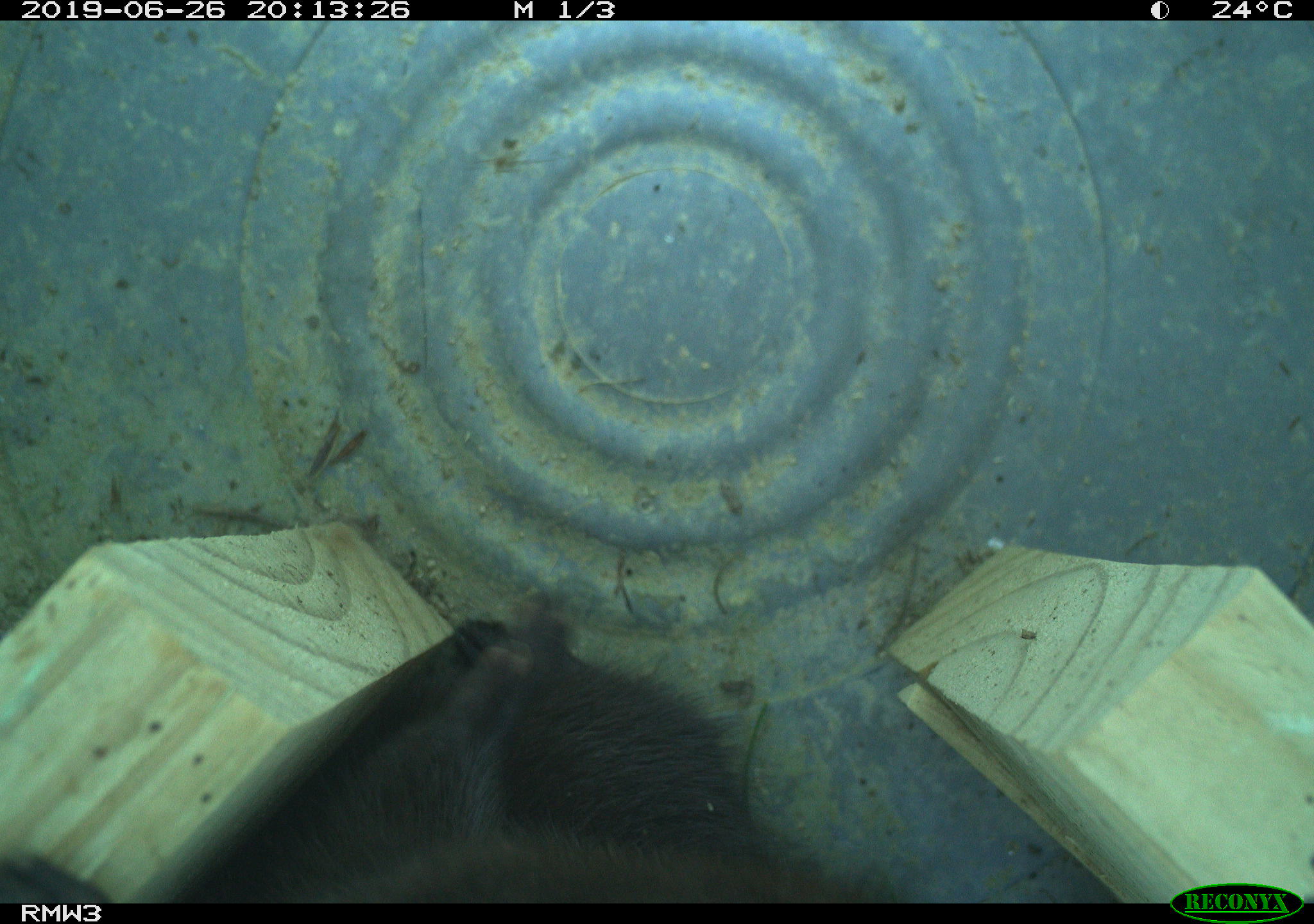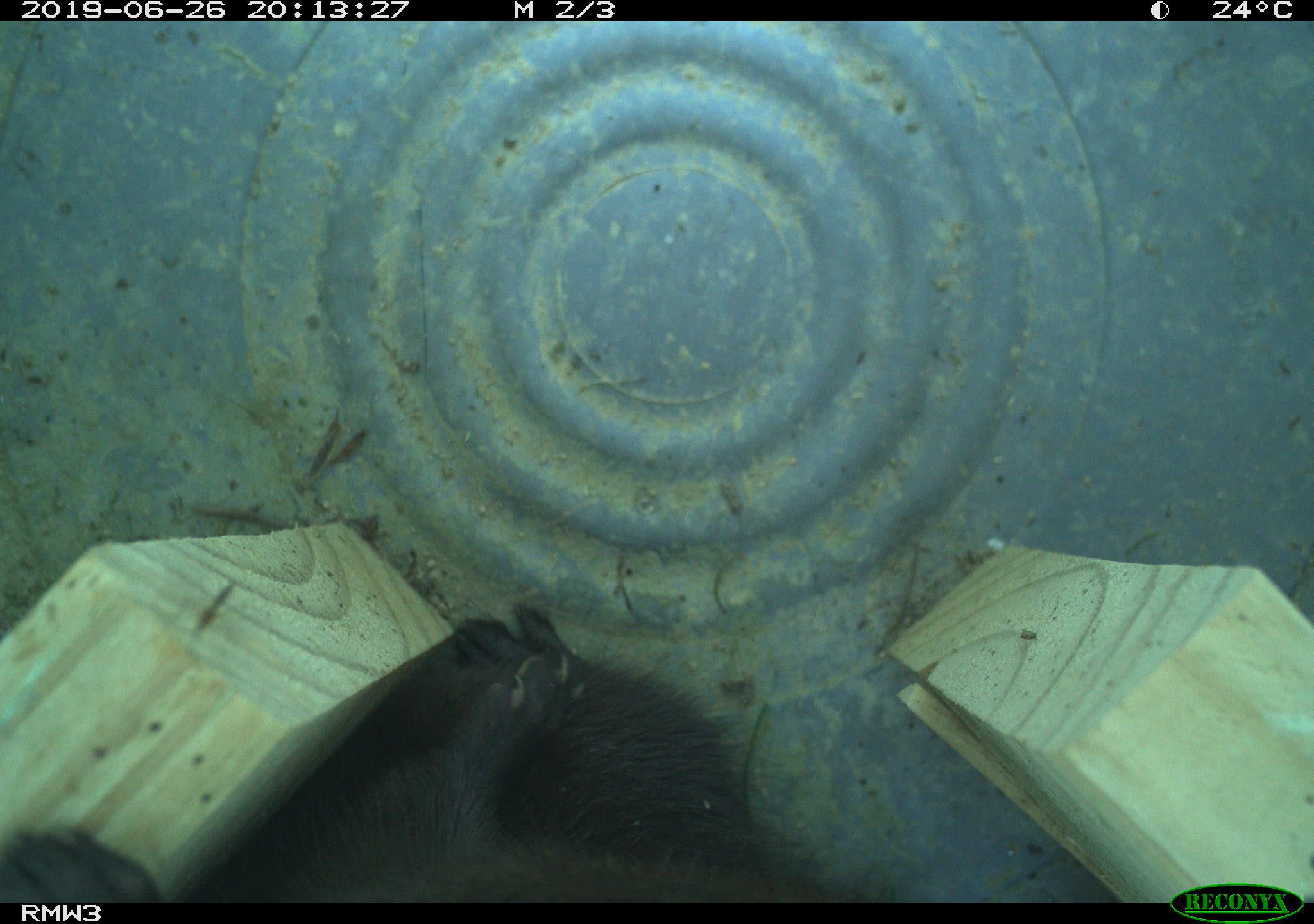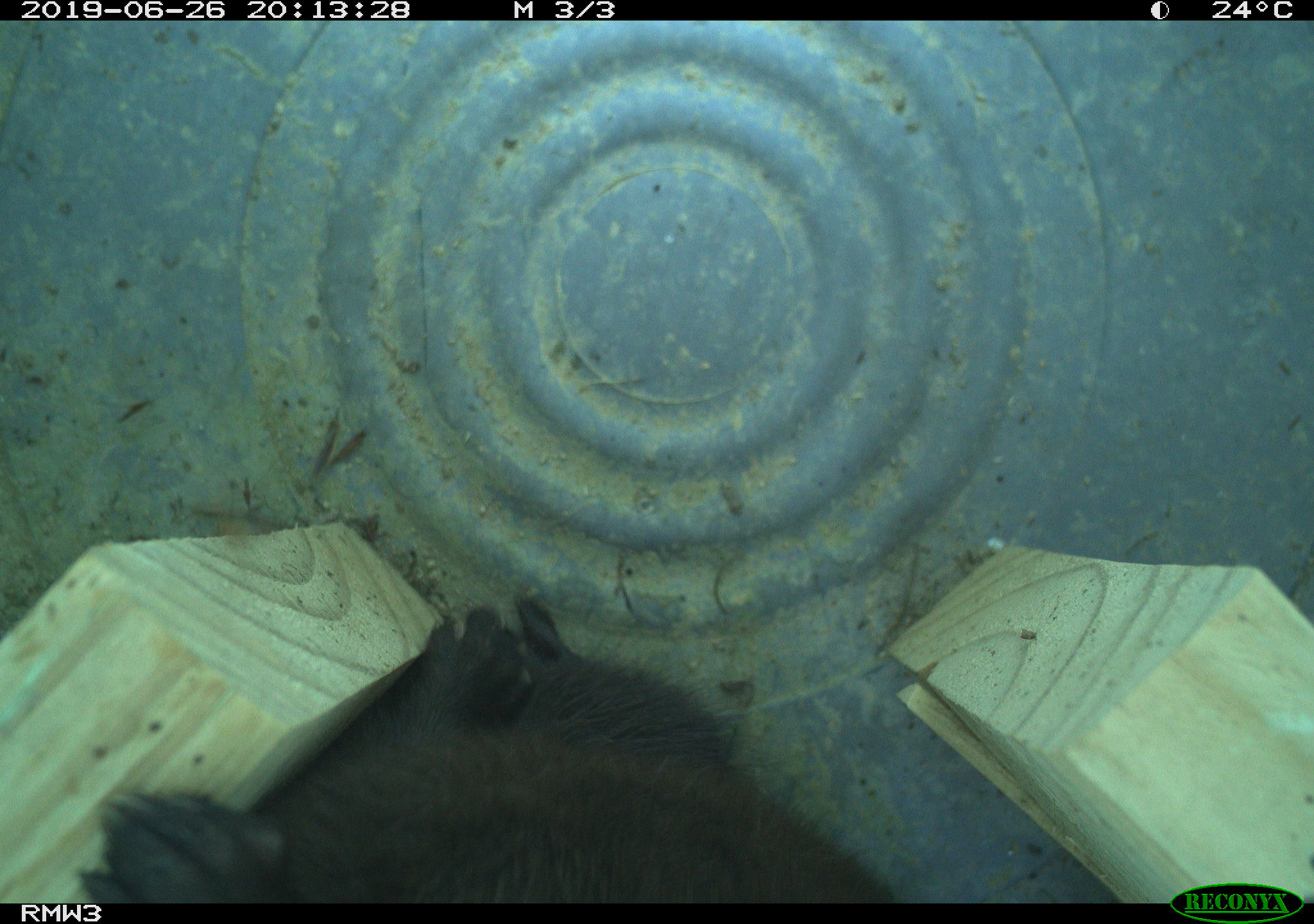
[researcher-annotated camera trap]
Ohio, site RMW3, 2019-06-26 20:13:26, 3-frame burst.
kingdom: Animalia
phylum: Chordata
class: Mammalia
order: Carnivora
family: Mustelidae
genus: Neogale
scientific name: Neogale vison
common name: american mink